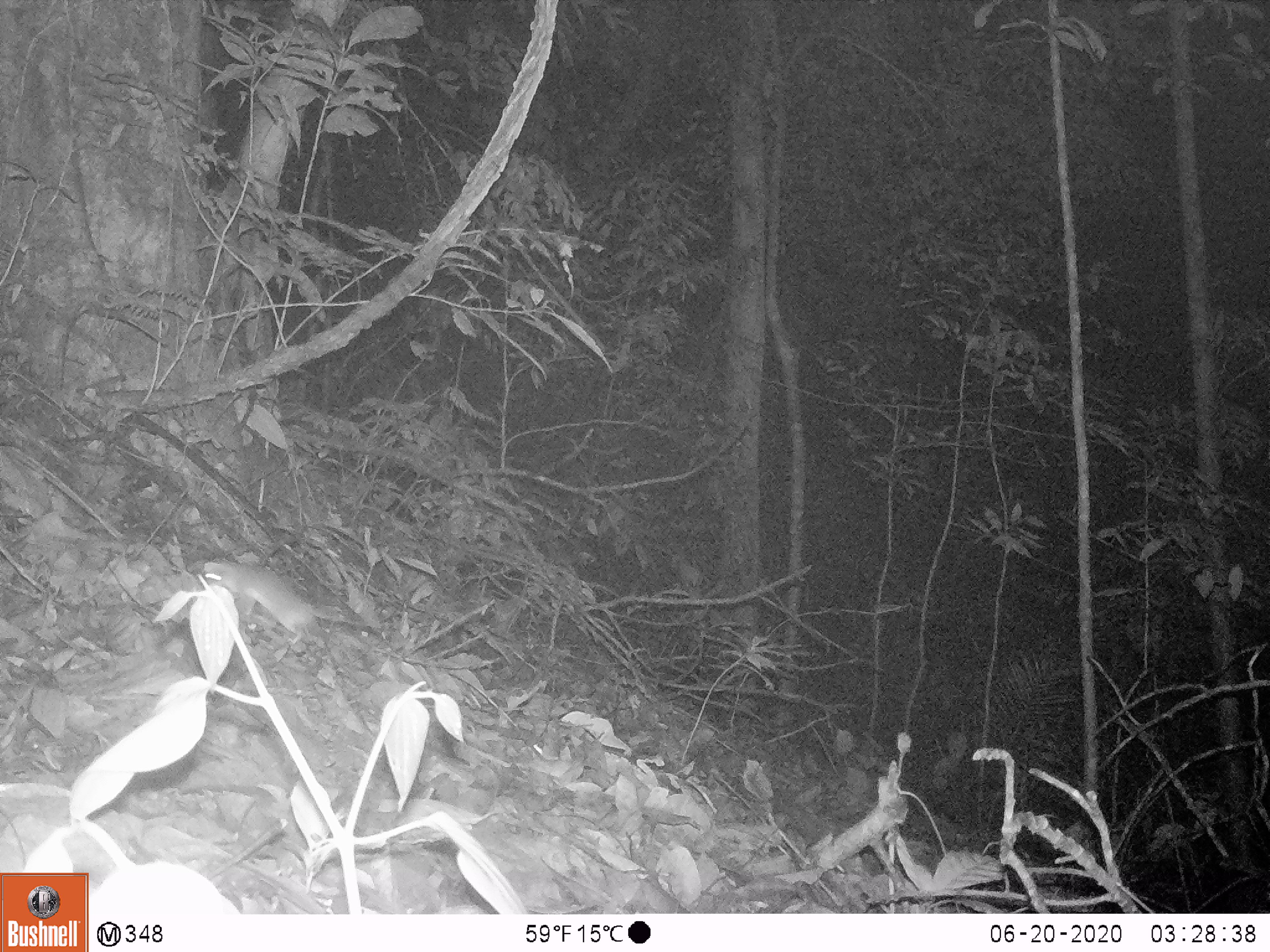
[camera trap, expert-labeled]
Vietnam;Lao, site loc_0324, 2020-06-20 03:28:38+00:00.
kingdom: Animalia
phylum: Chordata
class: Mammalia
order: Rodentia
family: Muridae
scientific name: Muridae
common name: old-world mice and rats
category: unidentified murid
Unidentified murid (old-world mice and rats) (Muridae). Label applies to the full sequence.